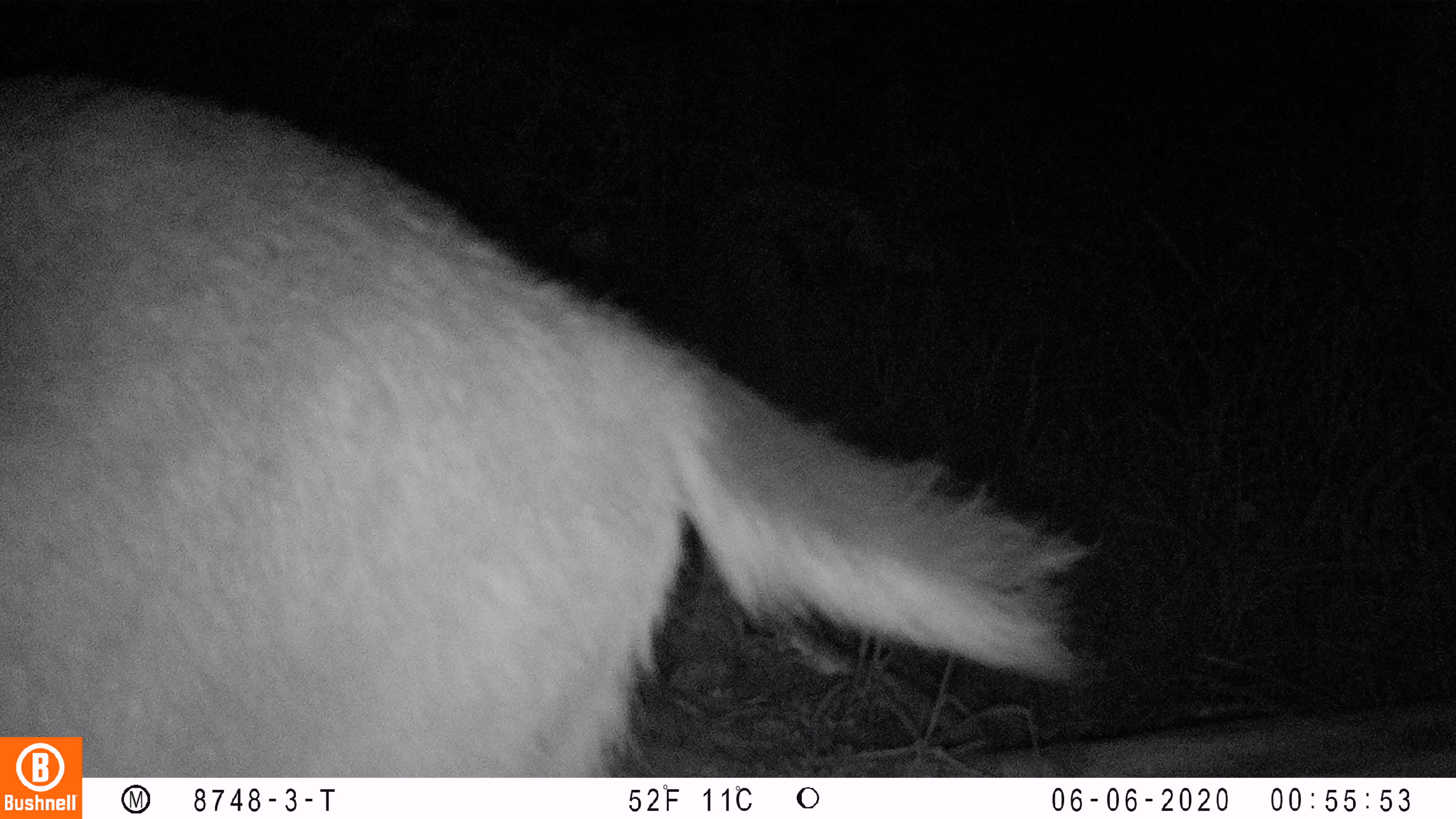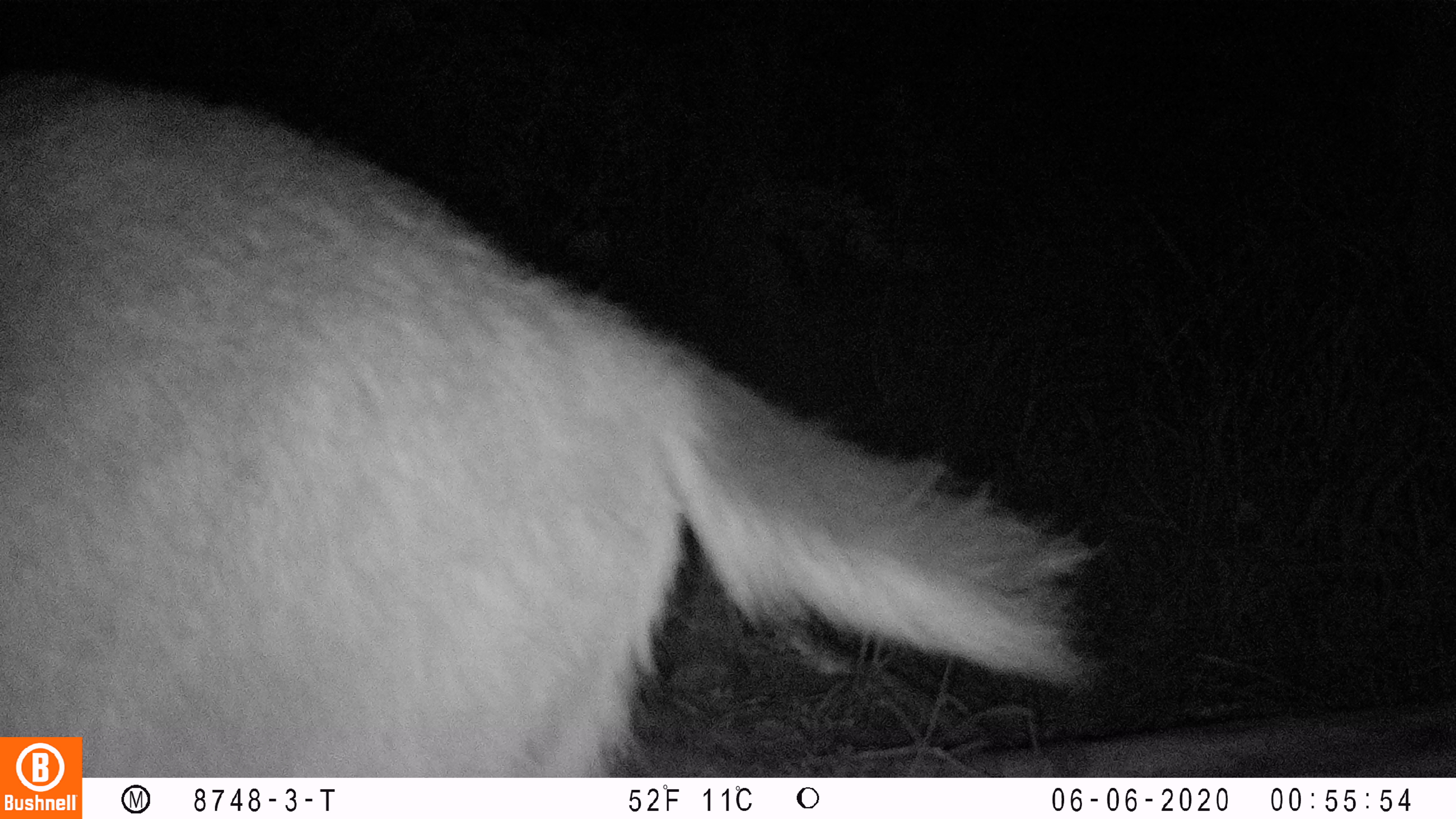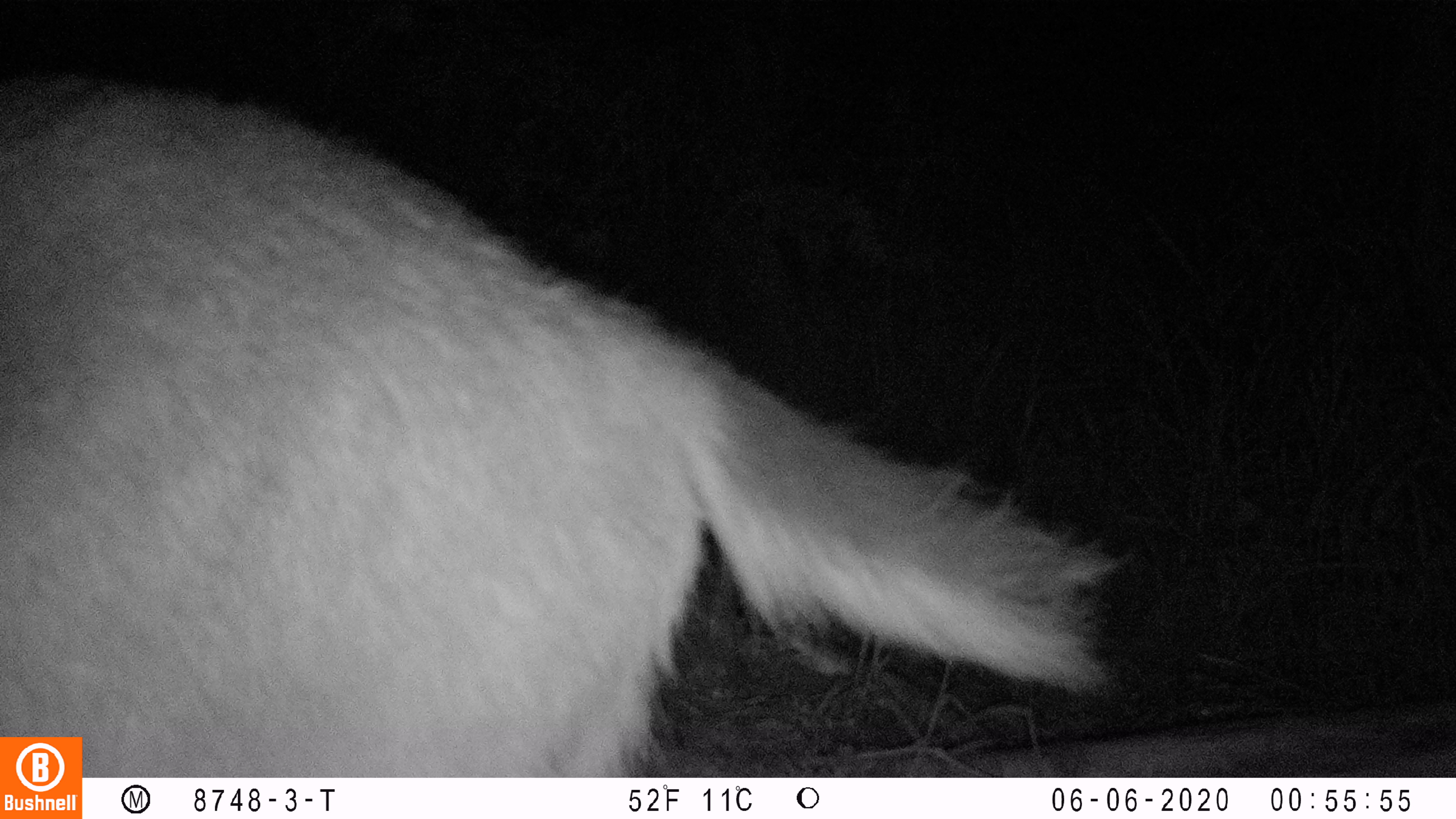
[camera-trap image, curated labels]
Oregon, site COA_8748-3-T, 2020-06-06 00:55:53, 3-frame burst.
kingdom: Animalia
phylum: Chordata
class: Mammalia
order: Artiodactyla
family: Cervidae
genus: Odocoileus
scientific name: Odocoileus hemionus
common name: black-tailed deer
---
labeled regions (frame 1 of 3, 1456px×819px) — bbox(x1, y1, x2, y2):
black-tailed deer: bbox(0, 46, 1106, 732)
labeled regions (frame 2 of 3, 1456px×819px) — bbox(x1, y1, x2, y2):
black-tailed deer: bbox(2, 63, 1100, 734)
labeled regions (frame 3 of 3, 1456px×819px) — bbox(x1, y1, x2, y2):
black-tailed deer: bbox(2, 57, 1125, 728)